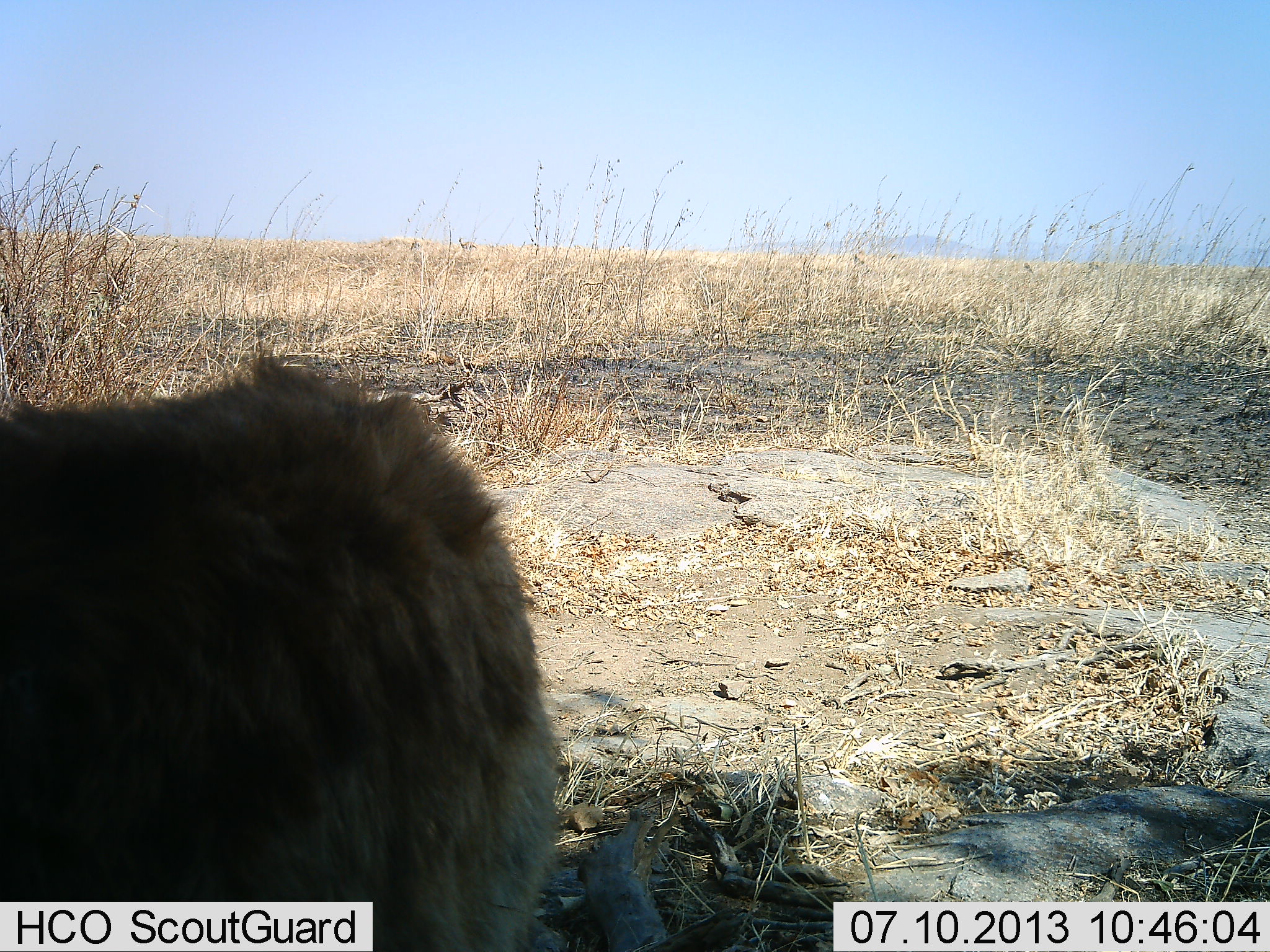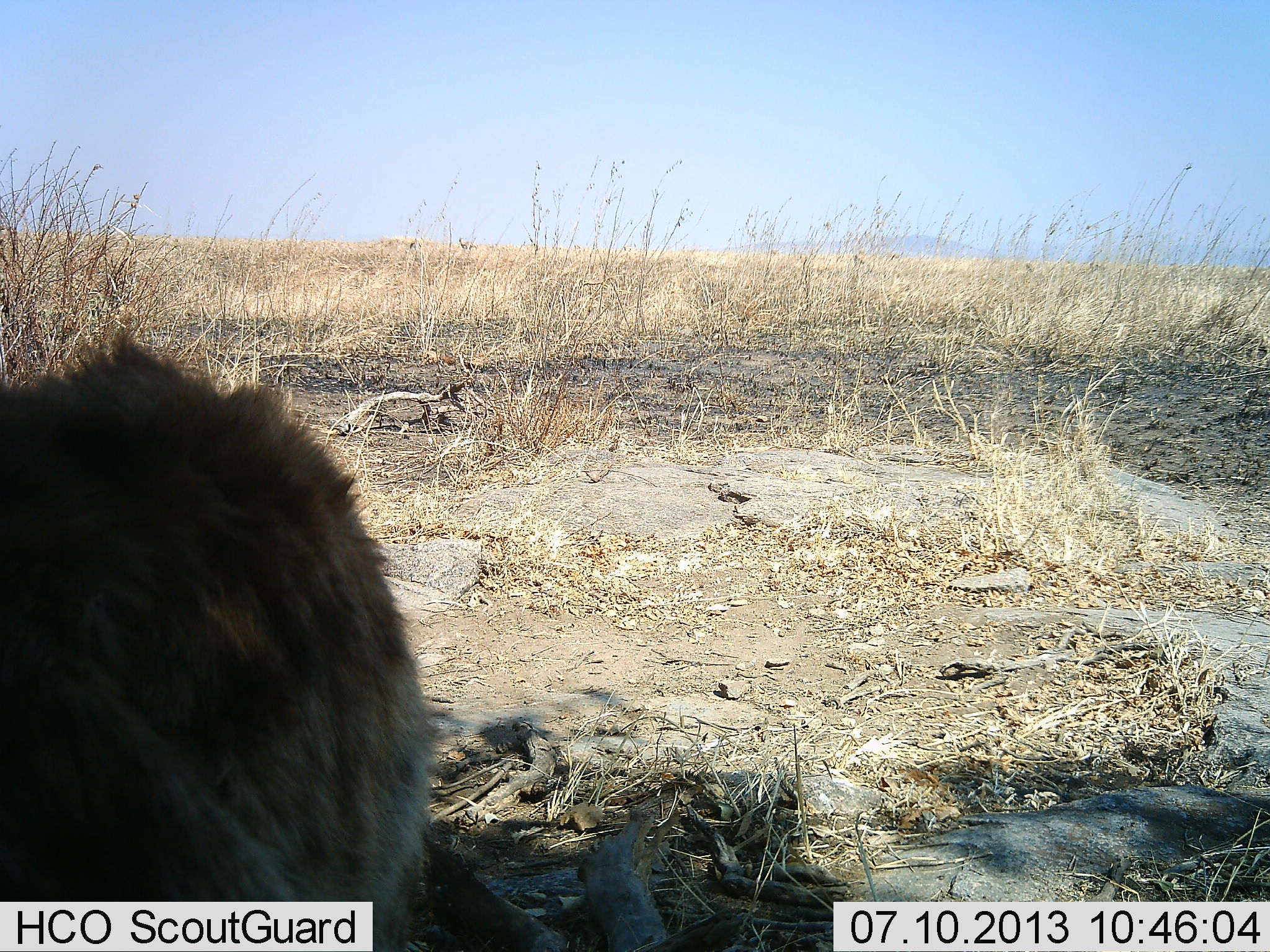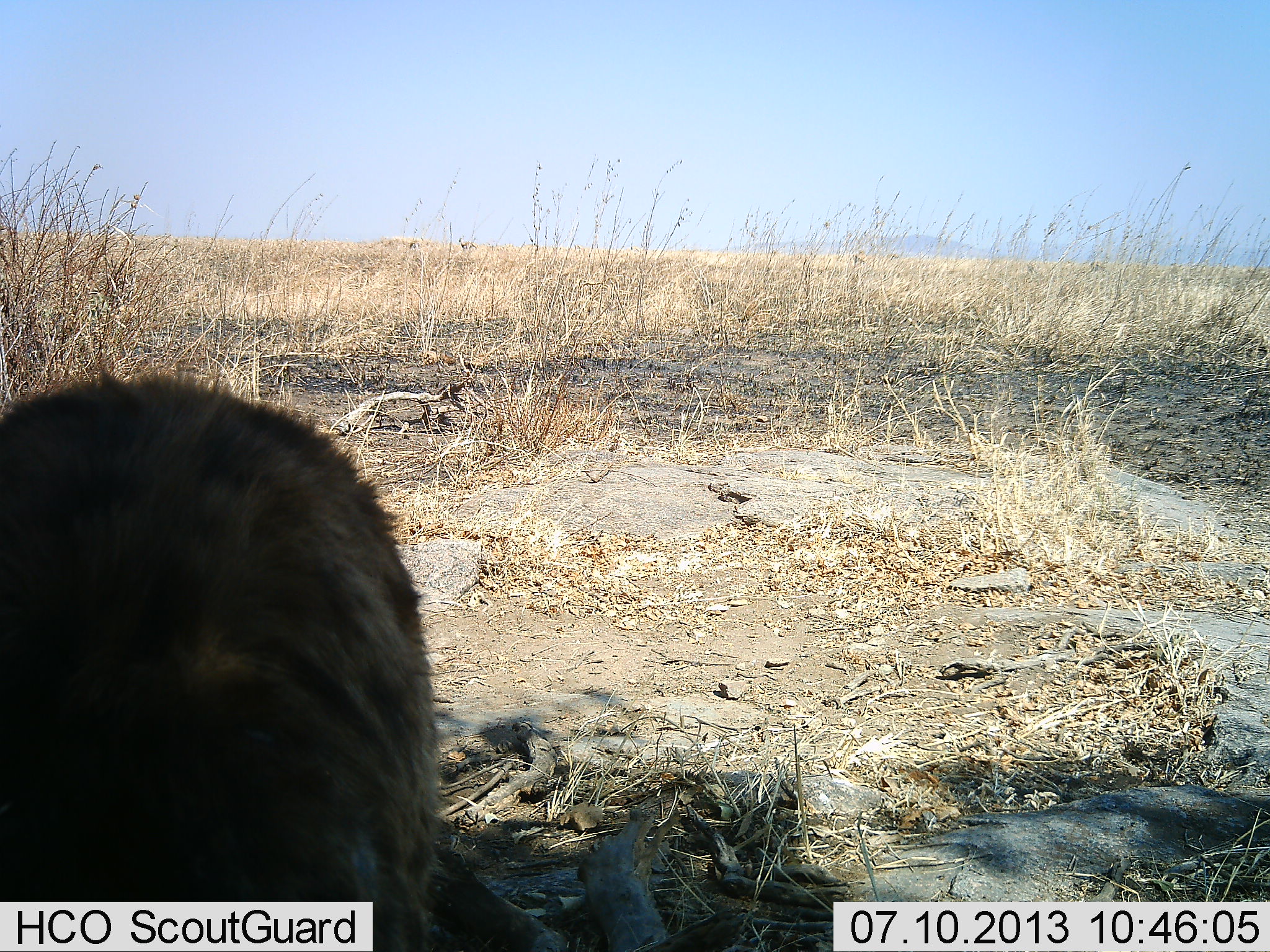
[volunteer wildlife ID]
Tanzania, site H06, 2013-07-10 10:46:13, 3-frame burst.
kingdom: Animalia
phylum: Chordata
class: Mammalia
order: Carnivora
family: Hyaenidae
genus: Crocuta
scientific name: Crocuta crocuta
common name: spotted hyena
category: hyenaspotted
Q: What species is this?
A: Hyenaspotted (spotted hyena) (Crocuta crocuta).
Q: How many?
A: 1.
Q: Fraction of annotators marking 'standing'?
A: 70%.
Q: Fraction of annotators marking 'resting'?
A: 5%.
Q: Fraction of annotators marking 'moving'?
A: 20%.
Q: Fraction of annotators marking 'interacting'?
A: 0%.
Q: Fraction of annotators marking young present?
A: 0%.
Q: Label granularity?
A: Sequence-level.